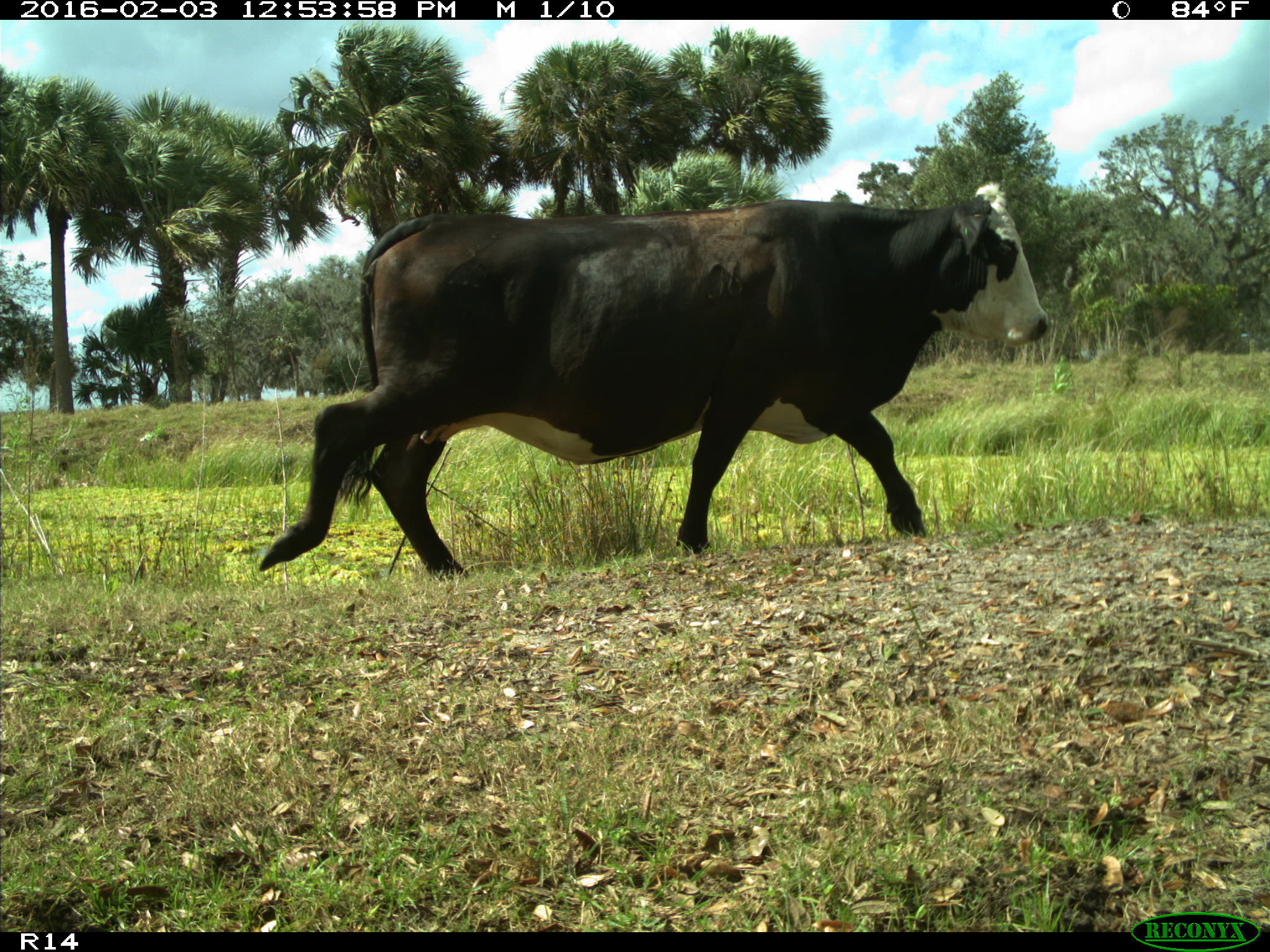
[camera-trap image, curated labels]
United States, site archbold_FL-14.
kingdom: Animalia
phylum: Chordata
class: Mammalia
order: Artiodactyla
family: Bovidae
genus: Bos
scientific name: Bos taurus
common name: domestic cow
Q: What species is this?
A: Bos taurus (domestic cow).